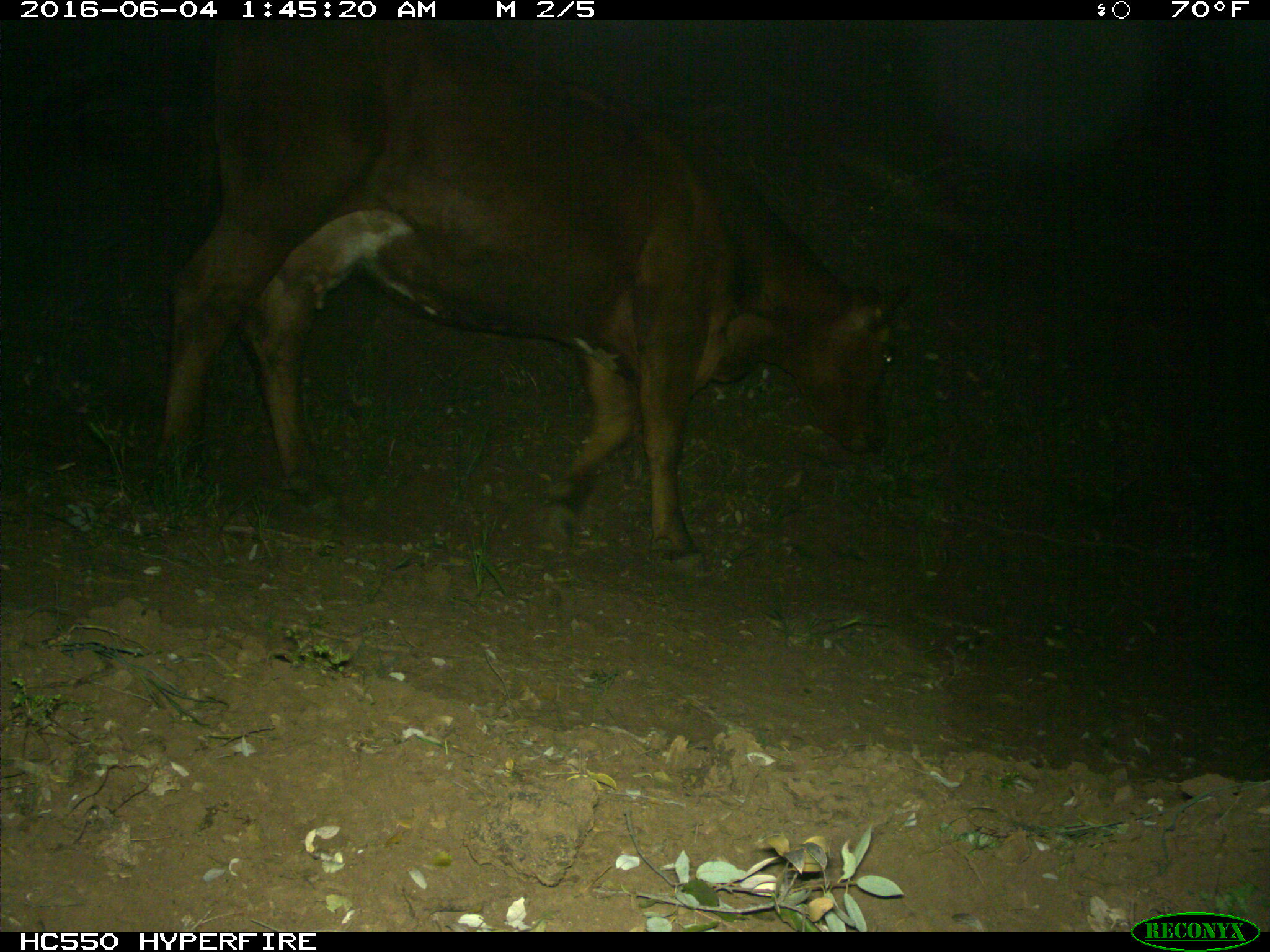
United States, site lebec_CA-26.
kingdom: Animalia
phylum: Chordata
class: Mammalia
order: Artiodactyla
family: Bovidae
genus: Bos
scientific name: Bos taurus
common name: domestic cow